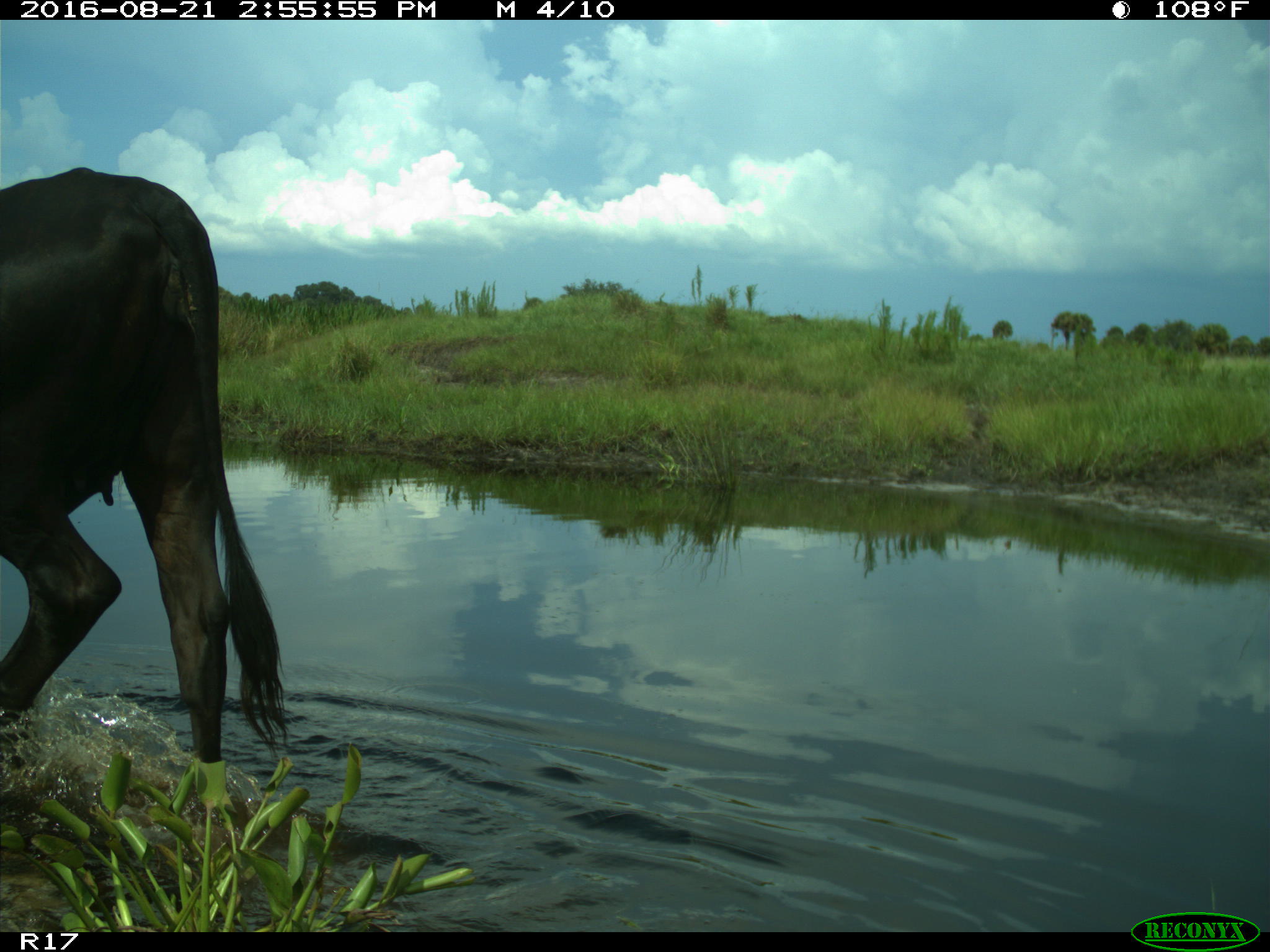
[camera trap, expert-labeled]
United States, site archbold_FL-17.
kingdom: Animalia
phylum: Chordata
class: Mammalia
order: Artiodactyla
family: Bovidae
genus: Bos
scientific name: Bos taurus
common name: domestic cow